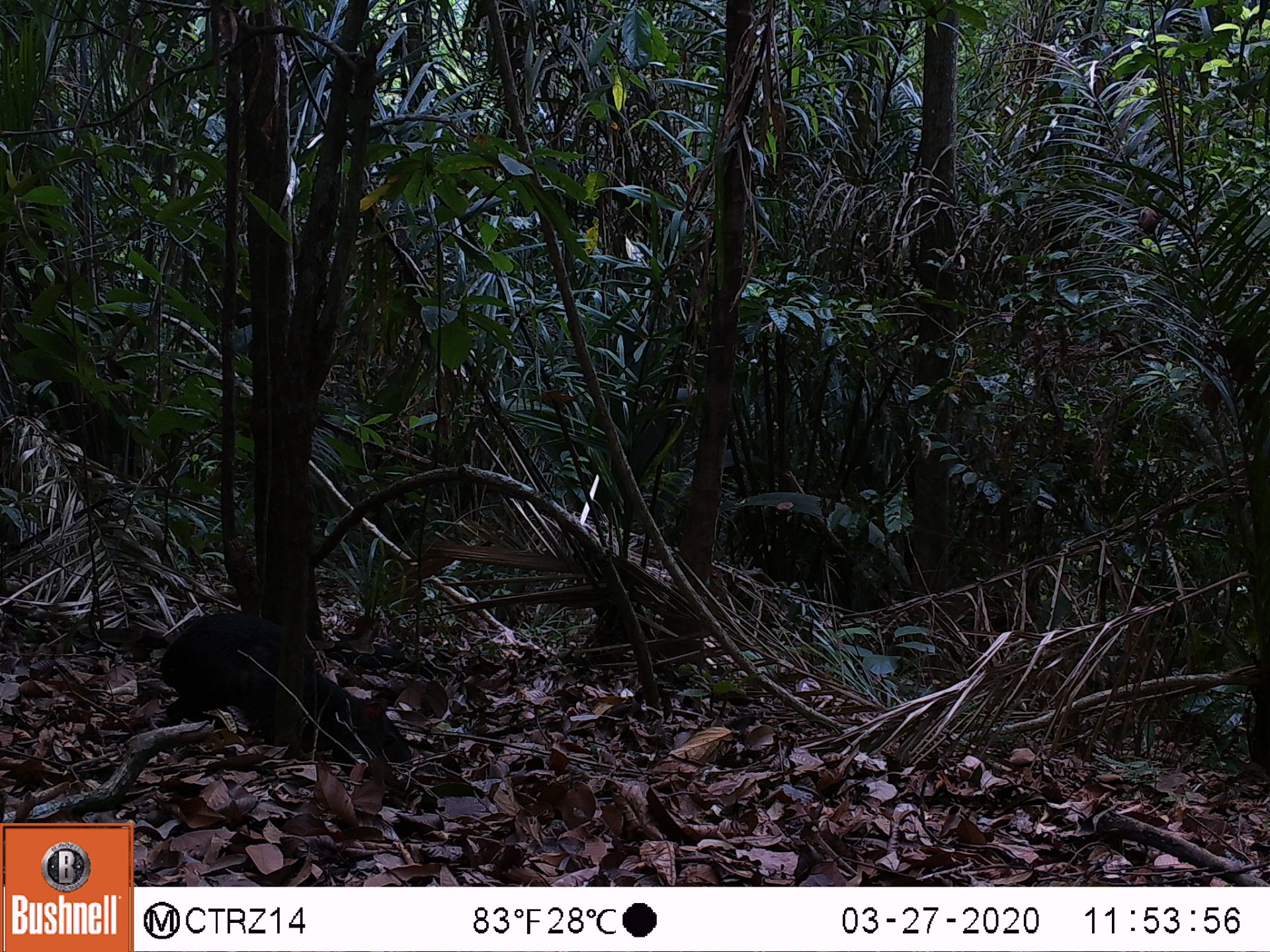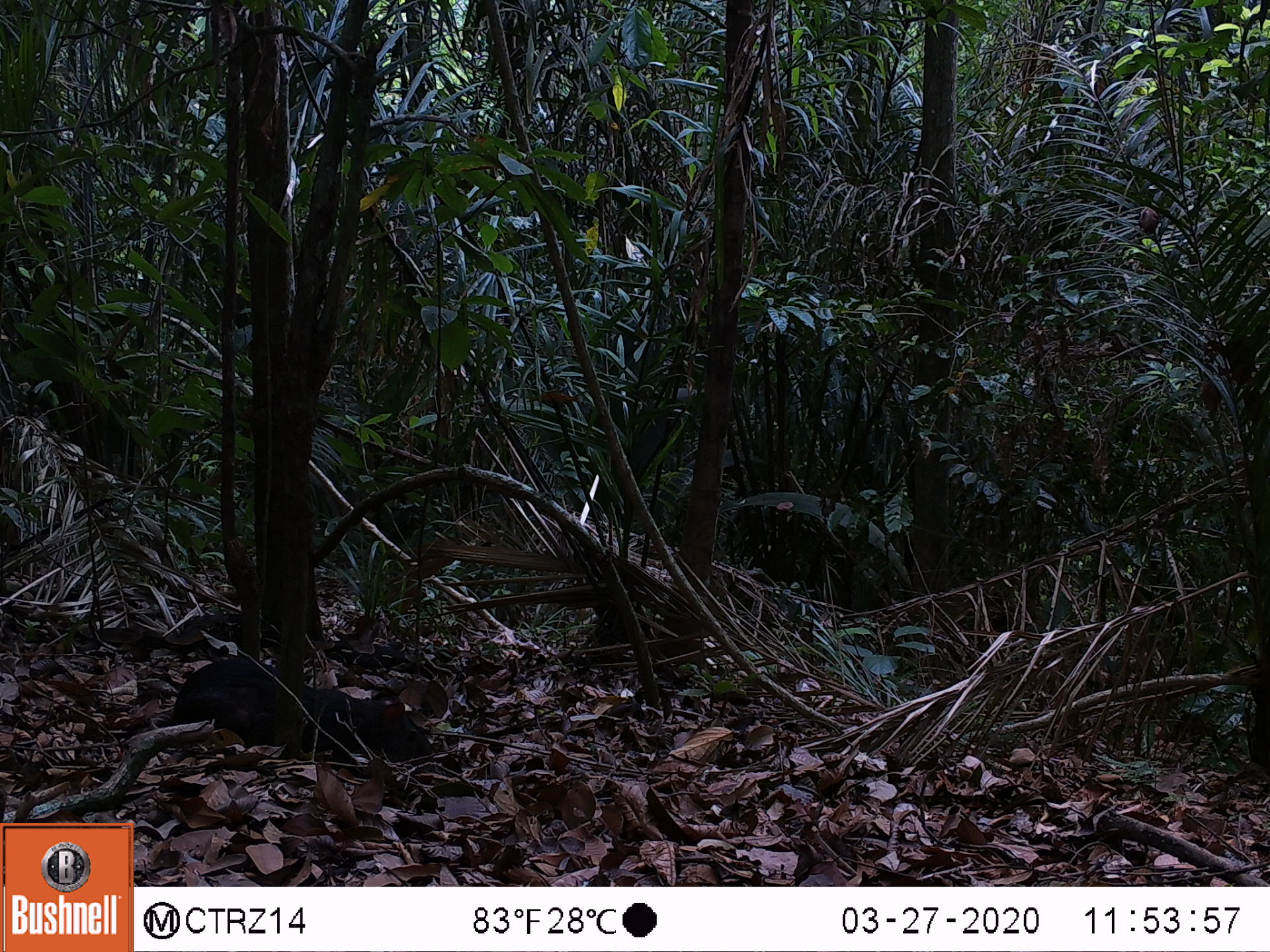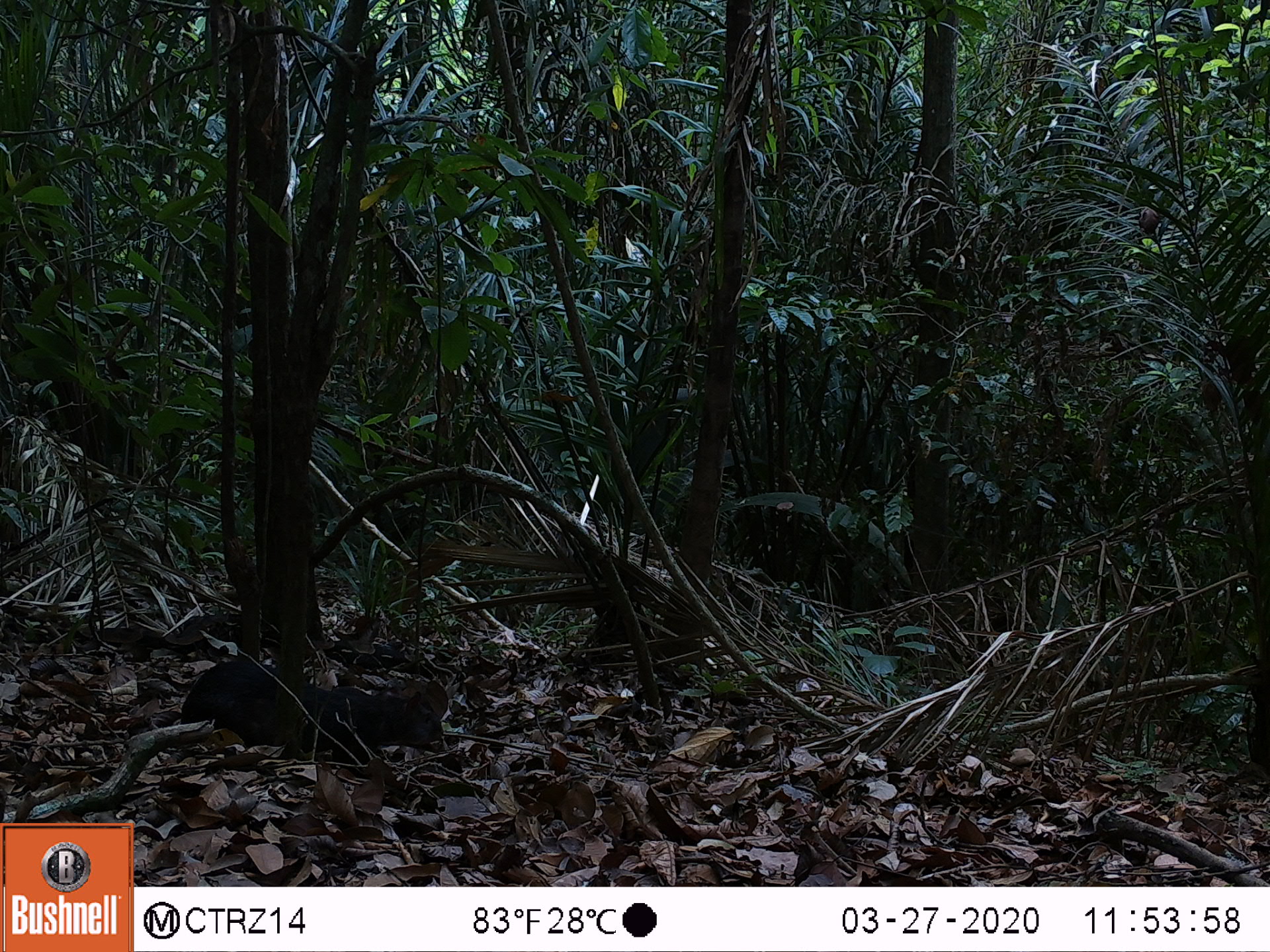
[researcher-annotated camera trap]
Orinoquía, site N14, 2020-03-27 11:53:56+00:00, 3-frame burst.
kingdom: Animalia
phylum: Chordata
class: Mammalia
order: Rodentia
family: Dasyproctidae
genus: Dasyprocta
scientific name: Dasyprocta fuliginosa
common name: black agouti